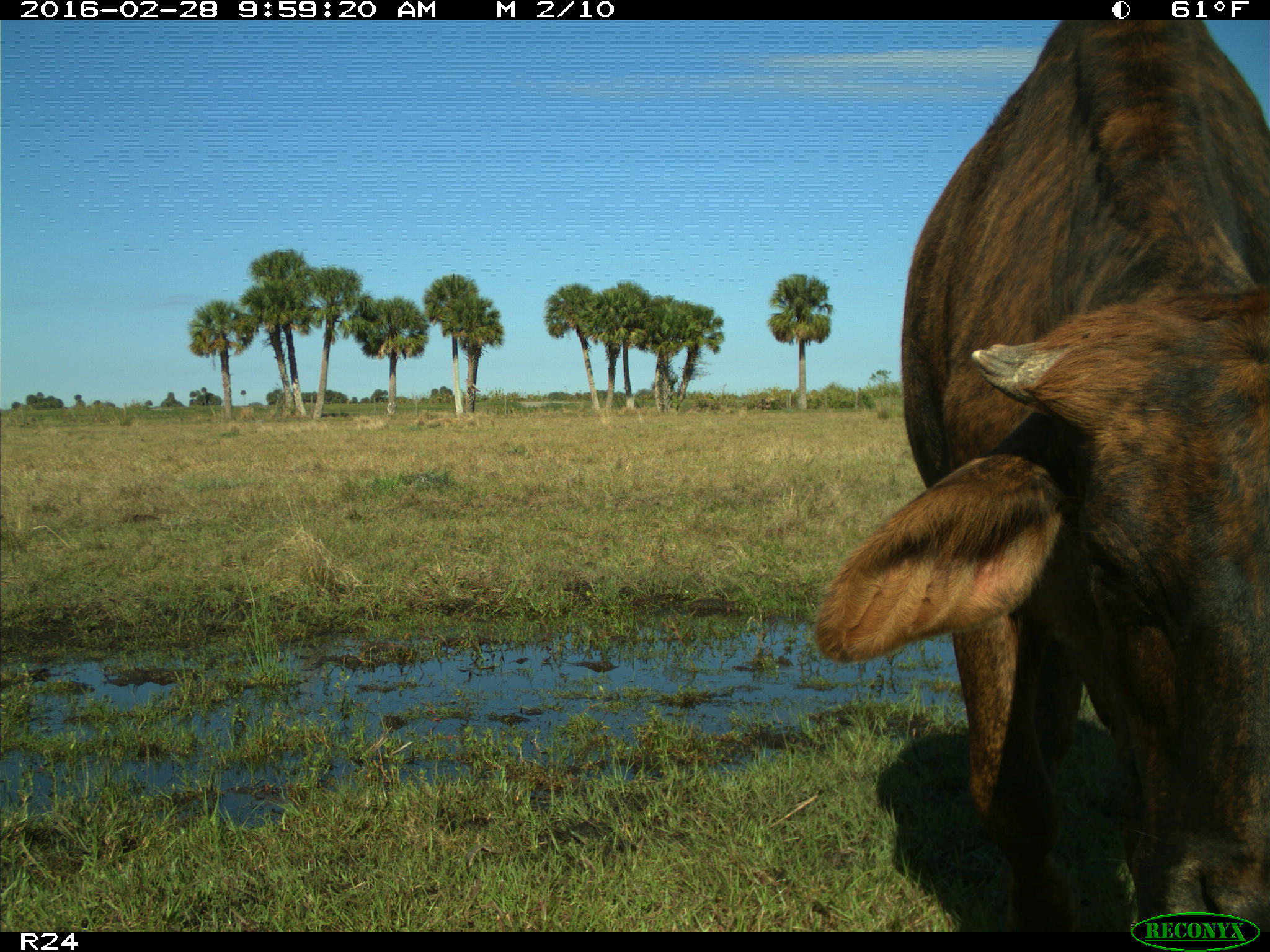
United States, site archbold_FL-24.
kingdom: Animalia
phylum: Chordata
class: Mammalia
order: Artiodactyla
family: Bovidae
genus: Bos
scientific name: Bos taurus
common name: domestic cow